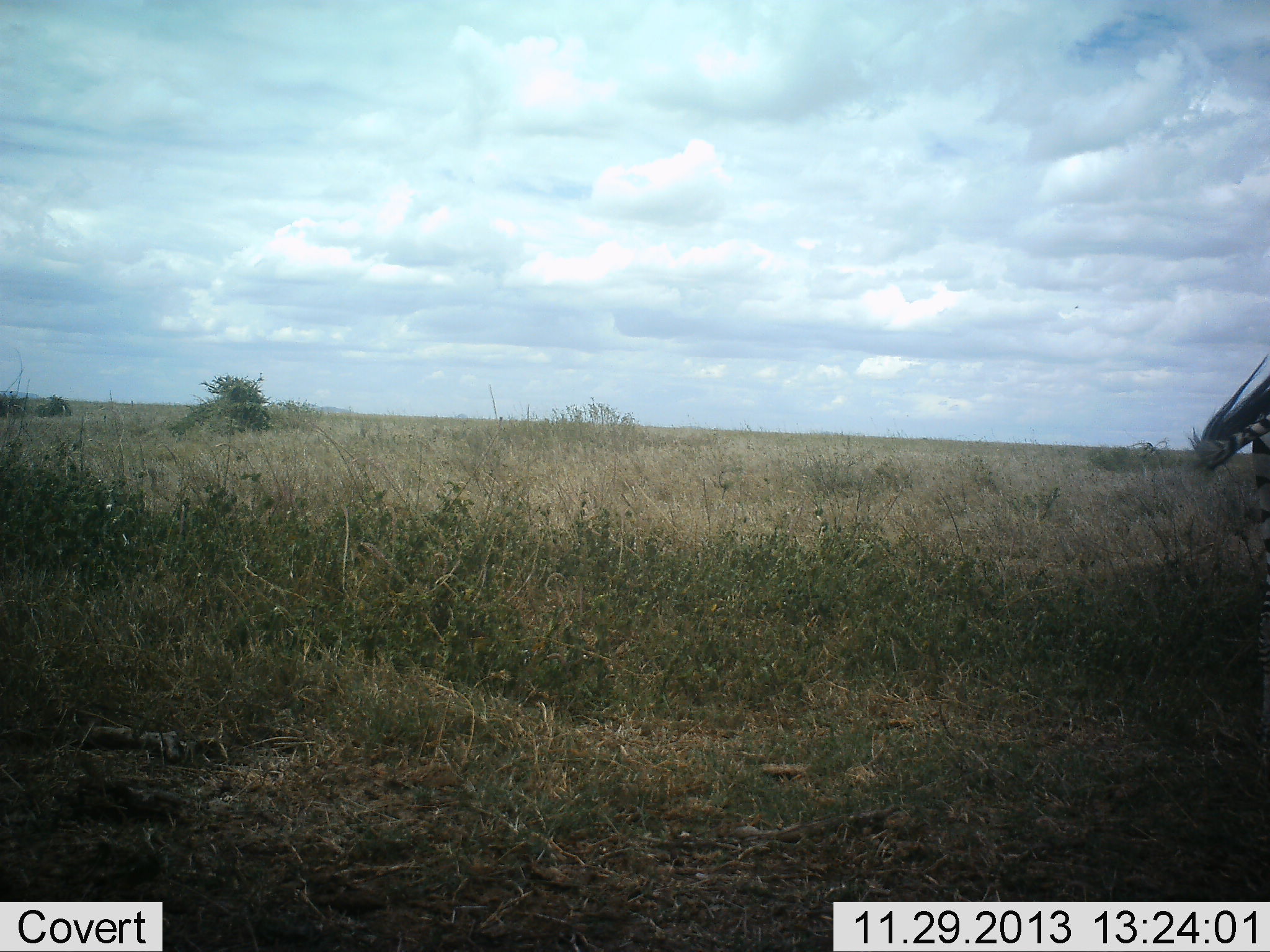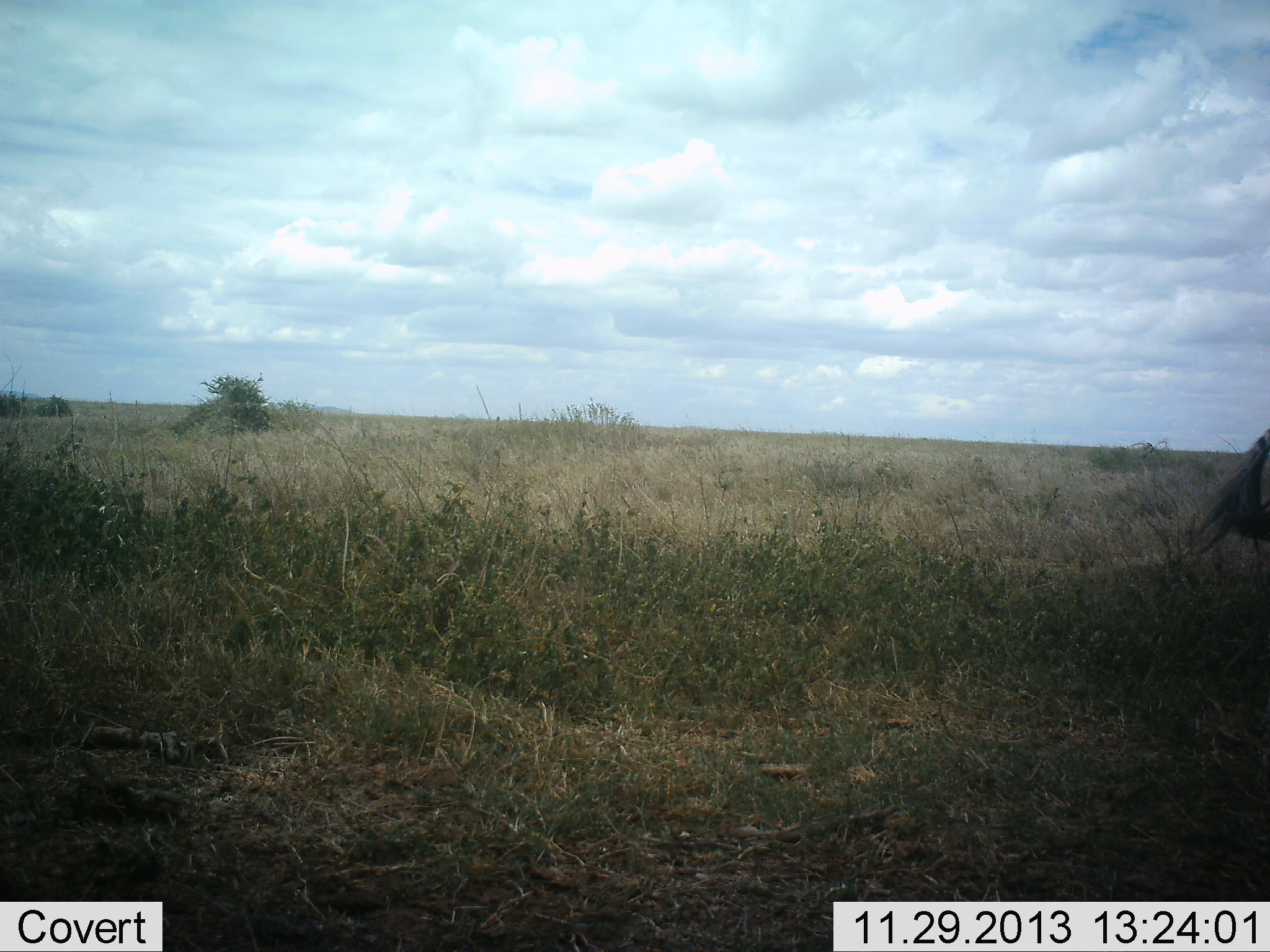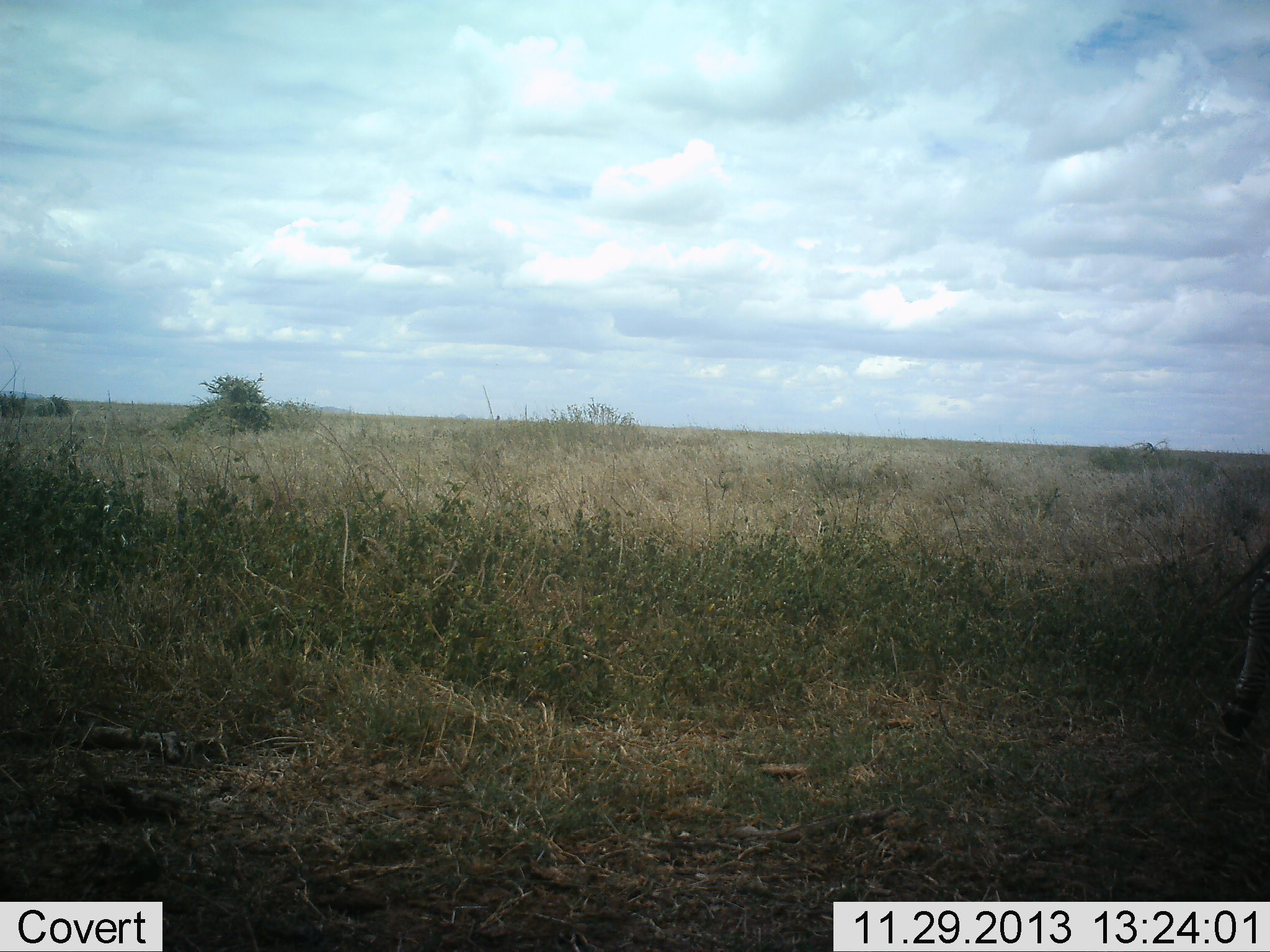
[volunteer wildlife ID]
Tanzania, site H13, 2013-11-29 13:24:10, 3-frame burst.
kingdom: Animalia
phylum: Chordata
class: Mammalia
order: Perissodactyla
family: Equidae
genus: Equus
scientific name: Equus quagga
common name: plains zebra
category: zebra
Zebra (plains zebra) (Equus quagga), count 1. Behavior (volunteer vote fractions): standing 90%, resting 0%, moving 10%, interacting 0%. Young present (vote fraction): 0%. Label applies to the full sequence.